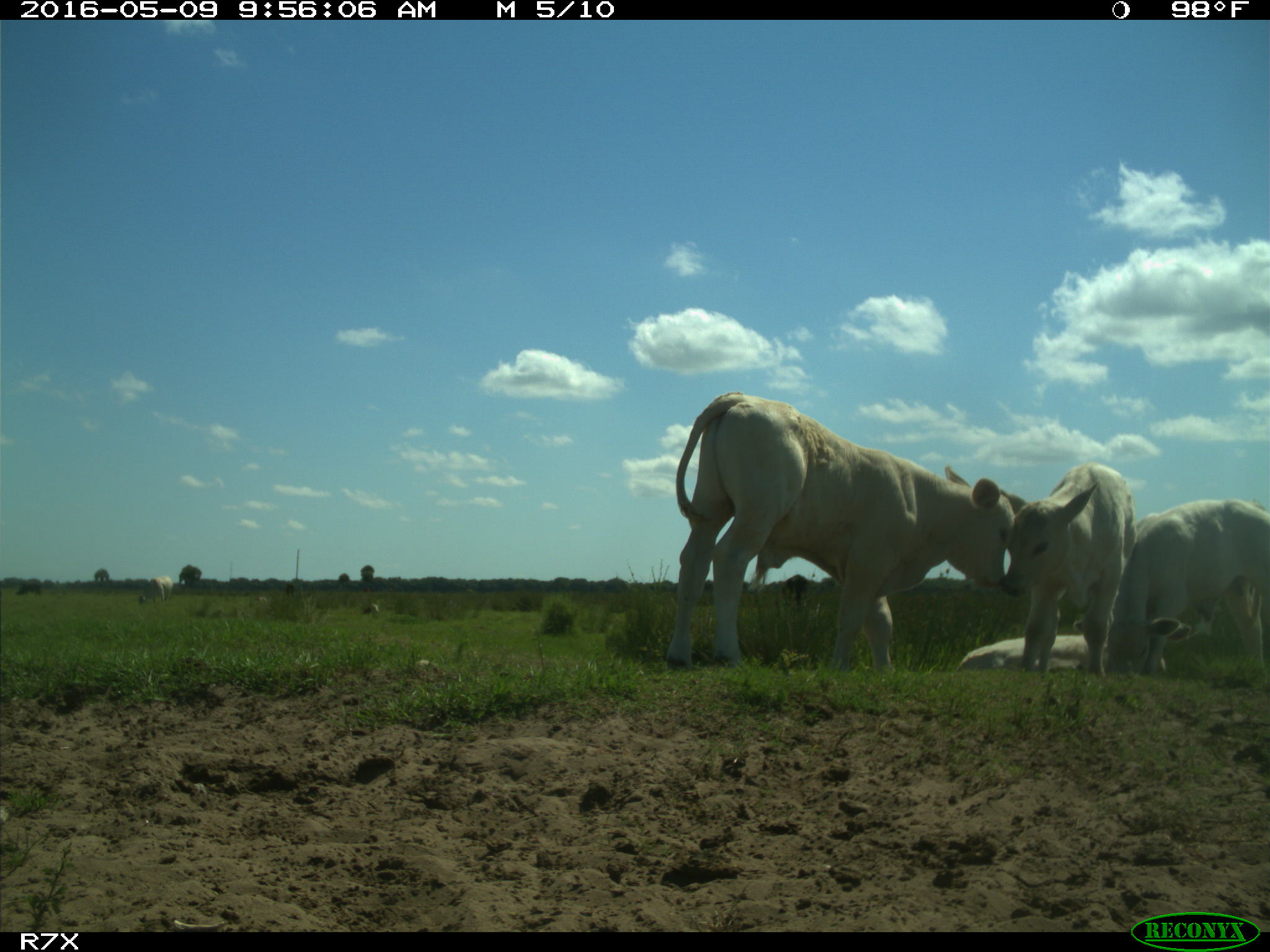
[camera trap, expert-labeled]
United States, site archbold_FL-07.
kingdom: Animalia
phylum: Chordata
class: Mammalia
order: Artiodactyla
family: Bovidae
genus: Bos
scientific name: Bos taurus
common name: domestic cow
Bos taurus (domestic cow).